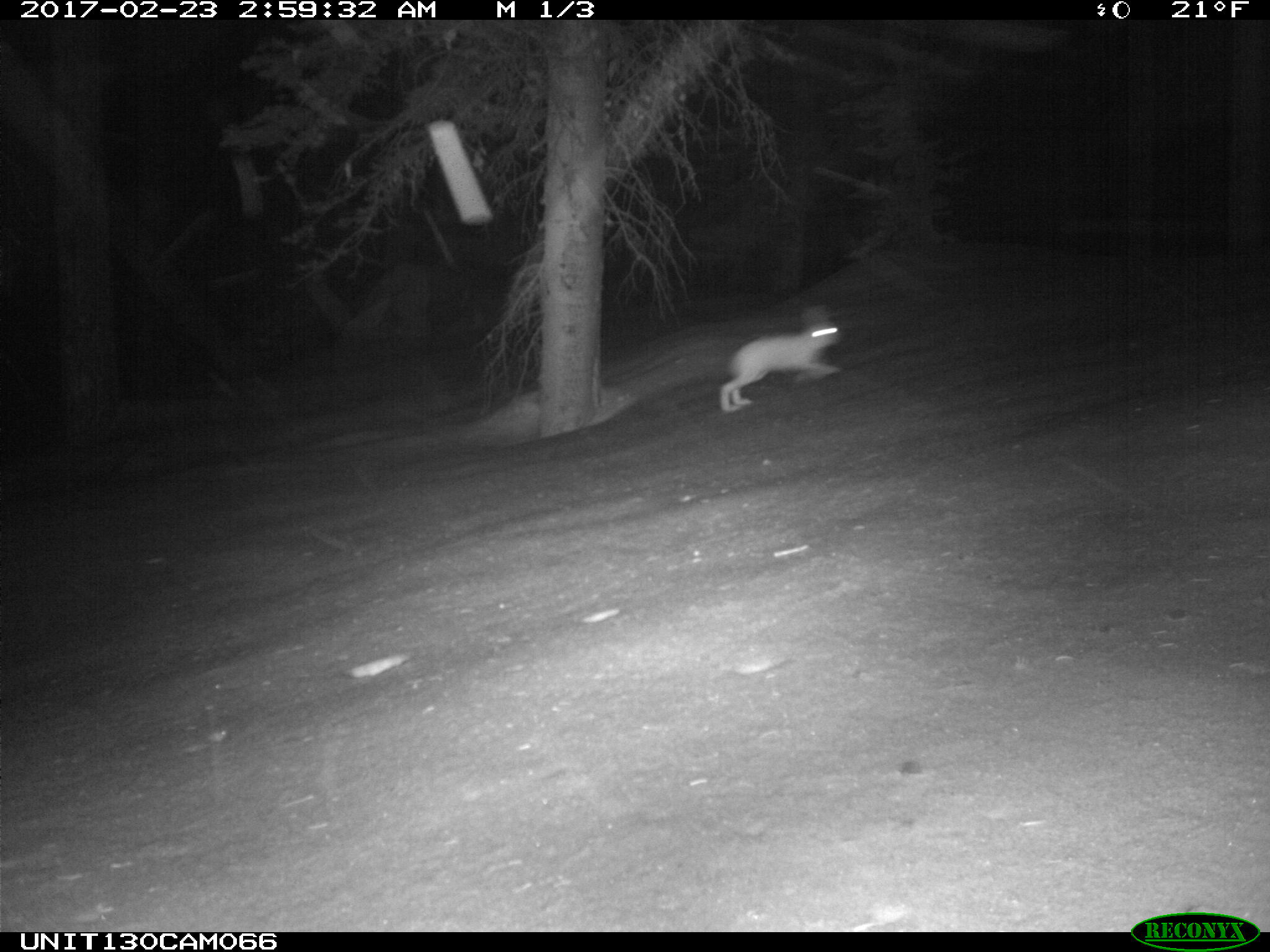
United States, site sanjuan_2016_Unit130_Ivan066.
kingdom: Animalia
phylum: Chordata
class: Mammalia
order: Lagomorpha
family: Leporidae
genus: Lepus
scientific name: Lepus americanus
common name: snowshoe hare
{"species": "Lepus americanus (snowshoe hare)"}